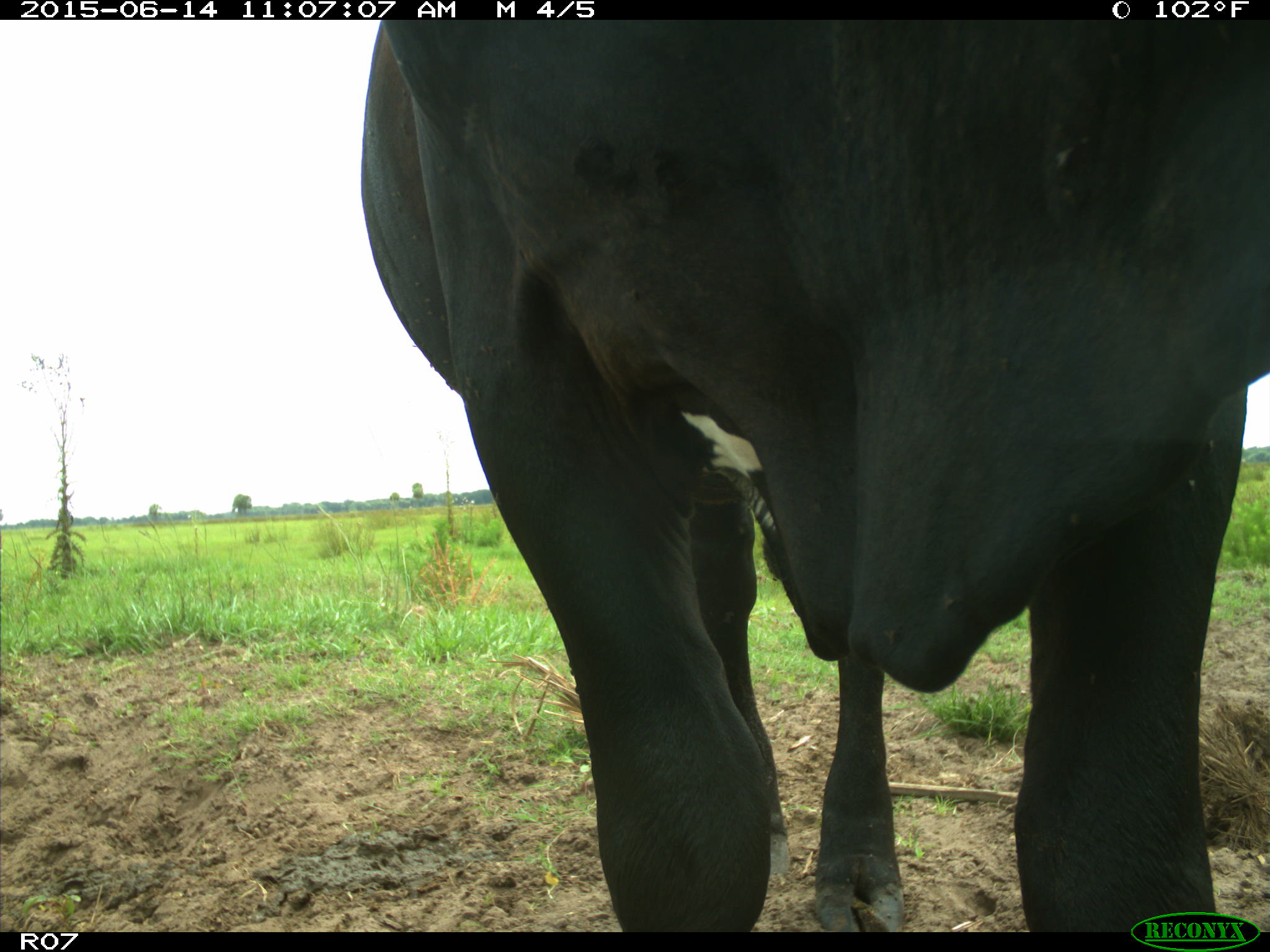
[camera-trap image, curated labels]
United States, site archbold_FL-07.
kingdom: Animalia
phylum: Chordata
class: Mammalia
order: Artiodactyla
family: Bovidae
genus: Bos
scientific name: Bos taurus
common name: domestic cow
Bos taurus (domestic cow).